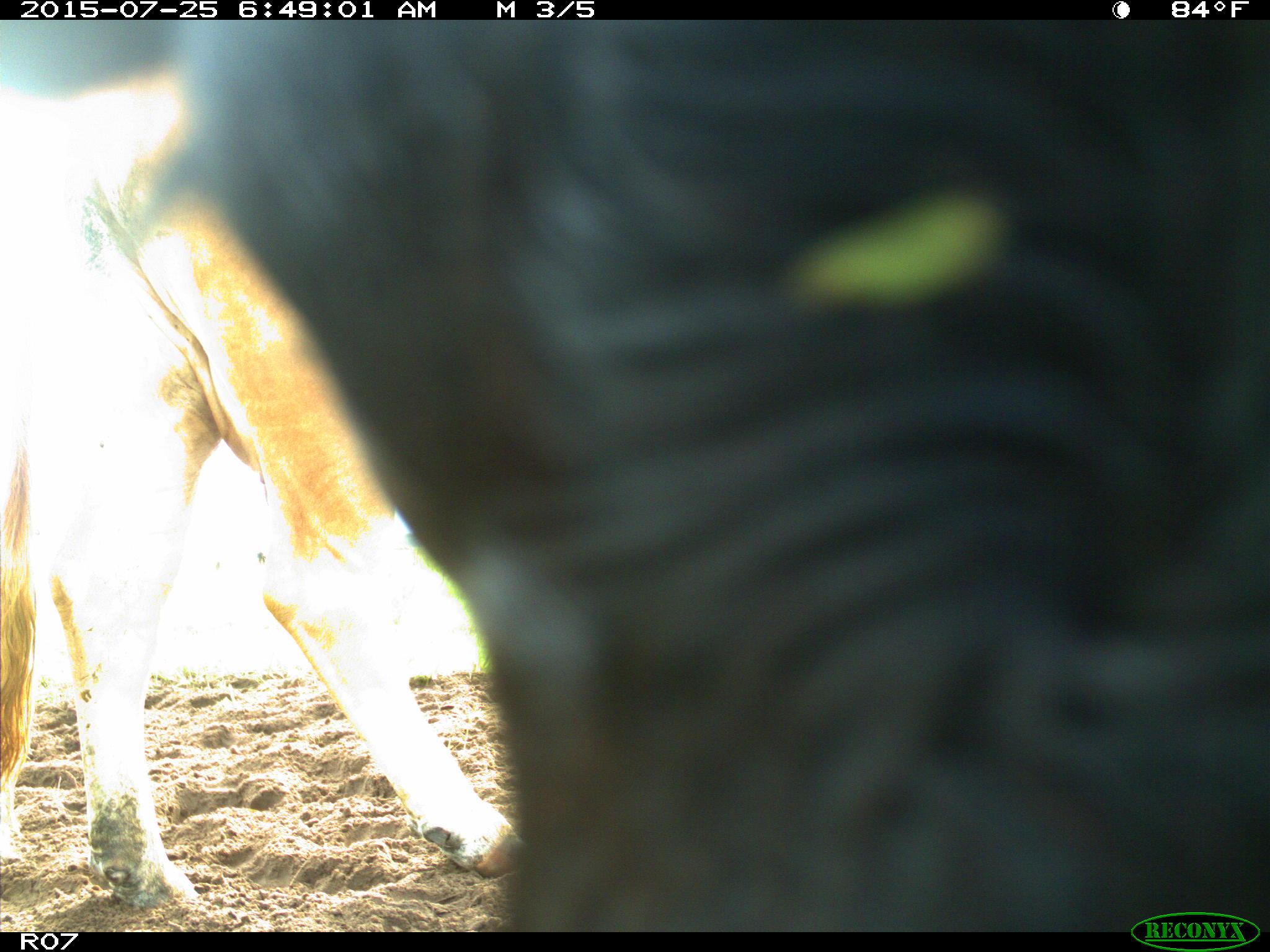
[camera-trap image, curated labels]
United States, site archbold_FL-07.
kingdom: Animalia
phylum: Chordata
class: Mammalia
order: Artiodactyla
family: Bovidae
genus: Bos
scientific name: Bos taurus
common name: domestic cow